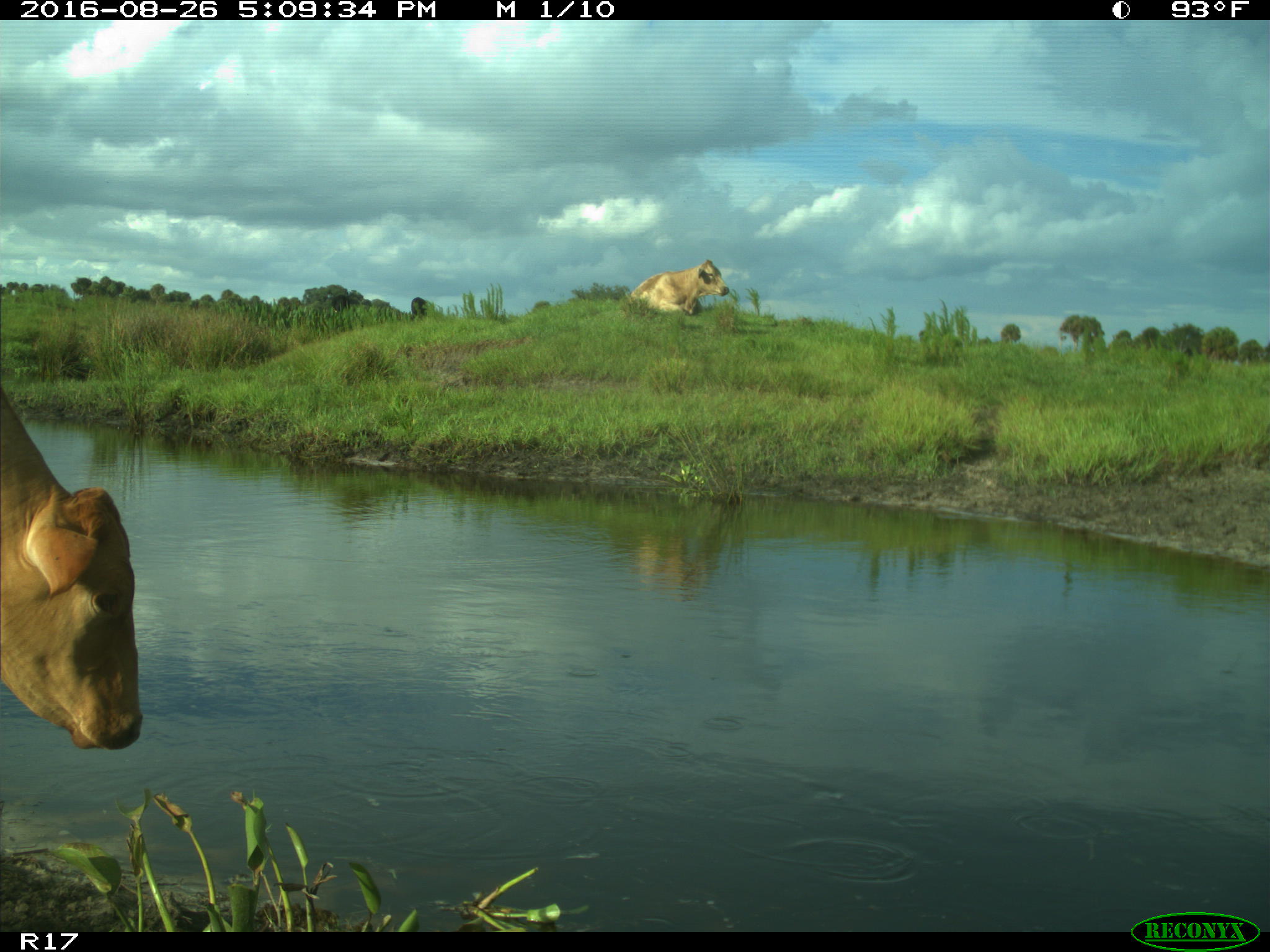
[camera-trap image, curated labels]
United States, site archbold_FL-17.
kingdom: Animalia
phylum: Chordata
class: Mammalia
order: Artiodactyla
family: Bovidae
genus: Bos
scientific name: Bos taurus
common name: domestic cow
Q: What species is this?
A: Bos taurus (domestic cow).